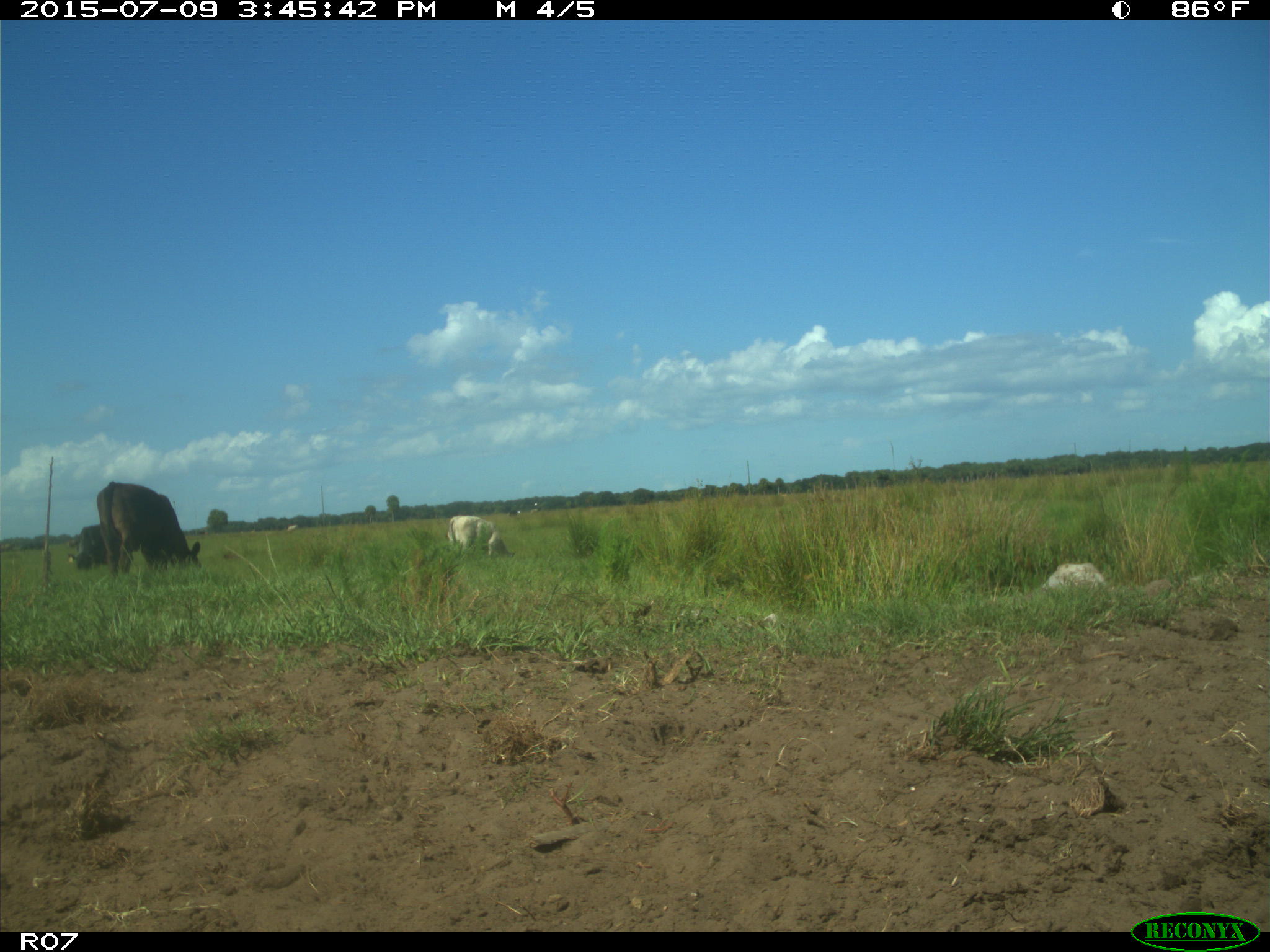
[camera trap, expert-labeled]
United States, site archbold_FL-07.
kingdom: Animalia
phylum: Chordata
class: Mammalia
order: Artiodactyla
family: Bovidae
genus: Bos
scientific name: Bos taurus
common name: domestic cow